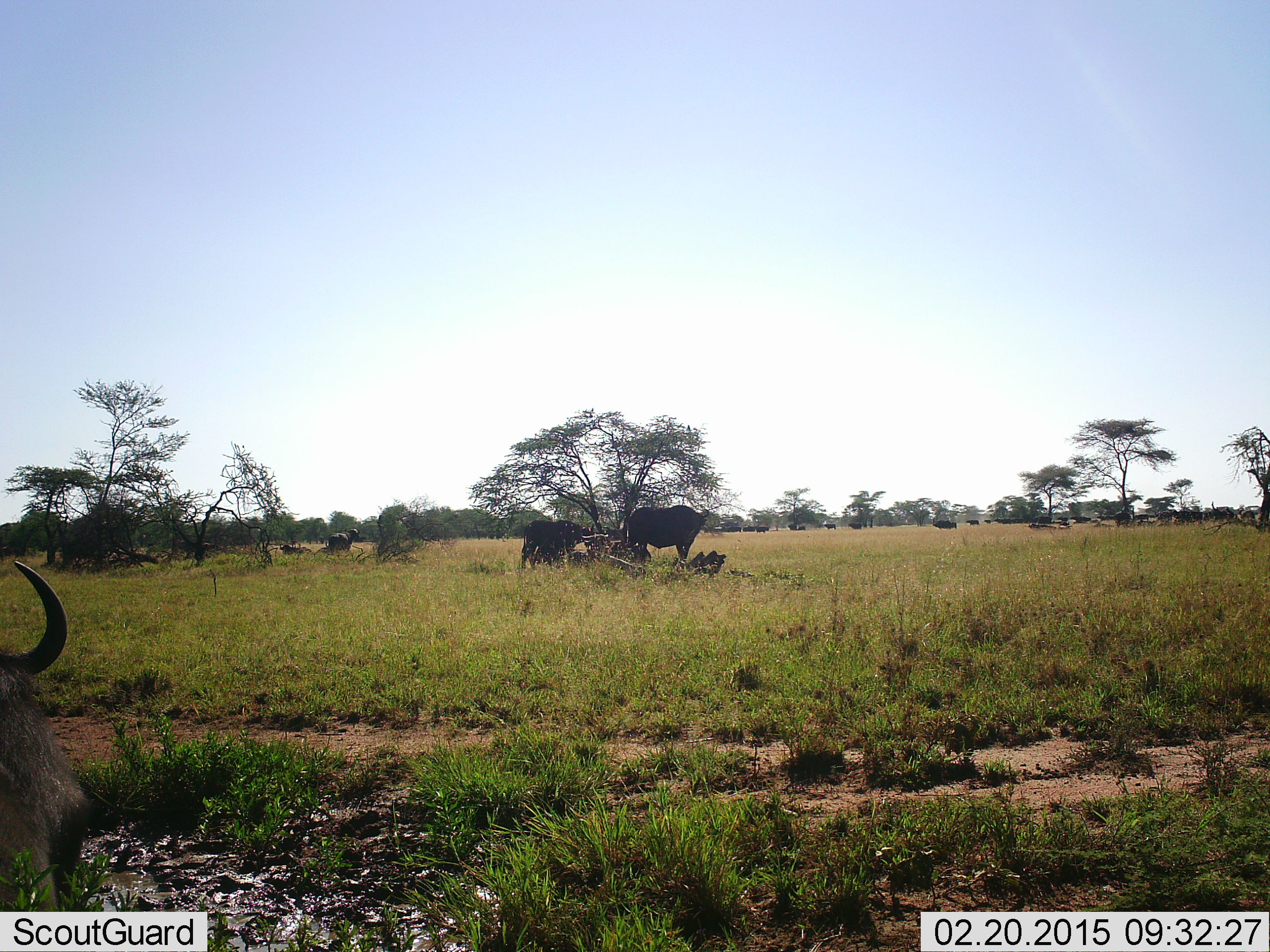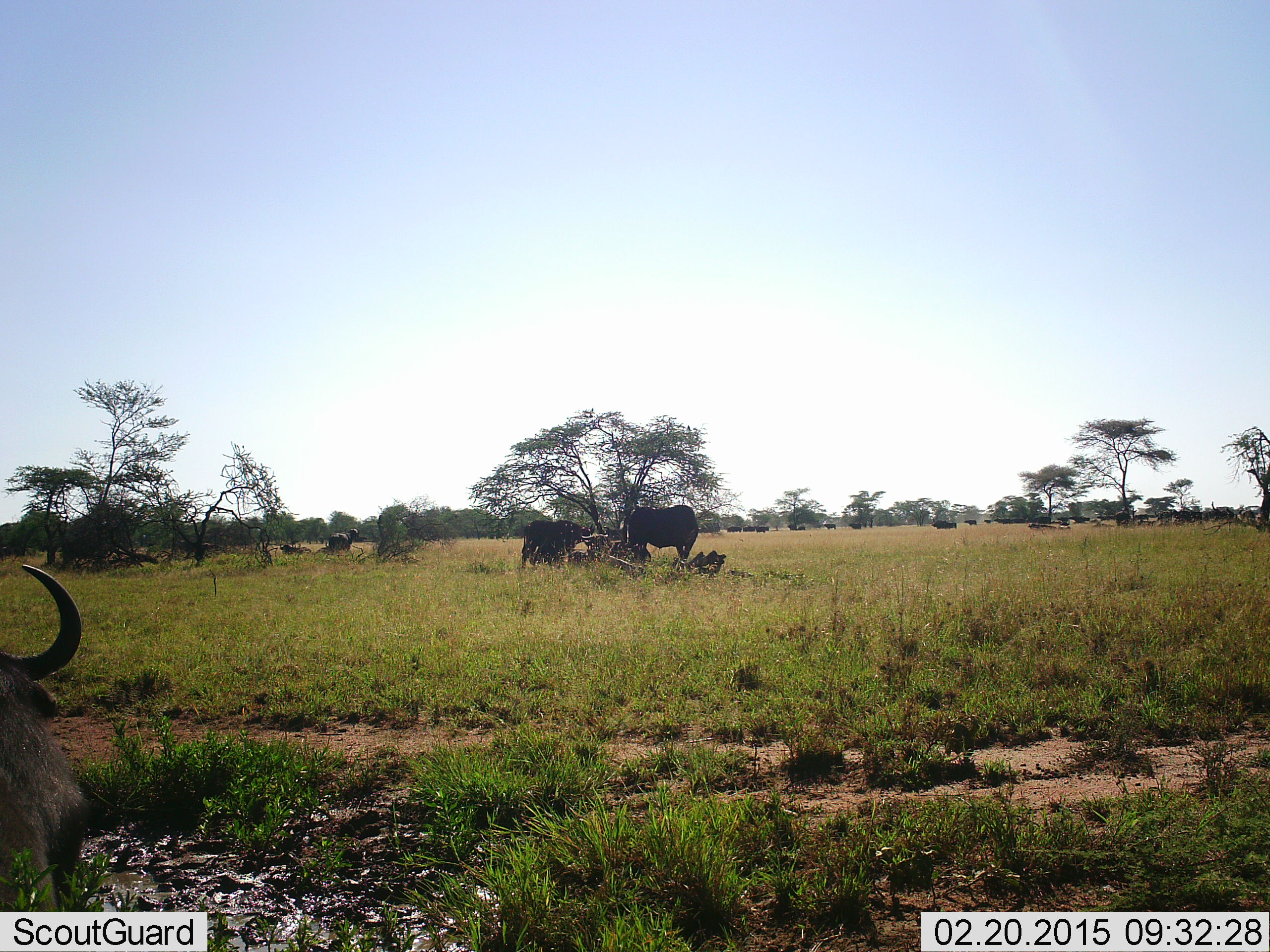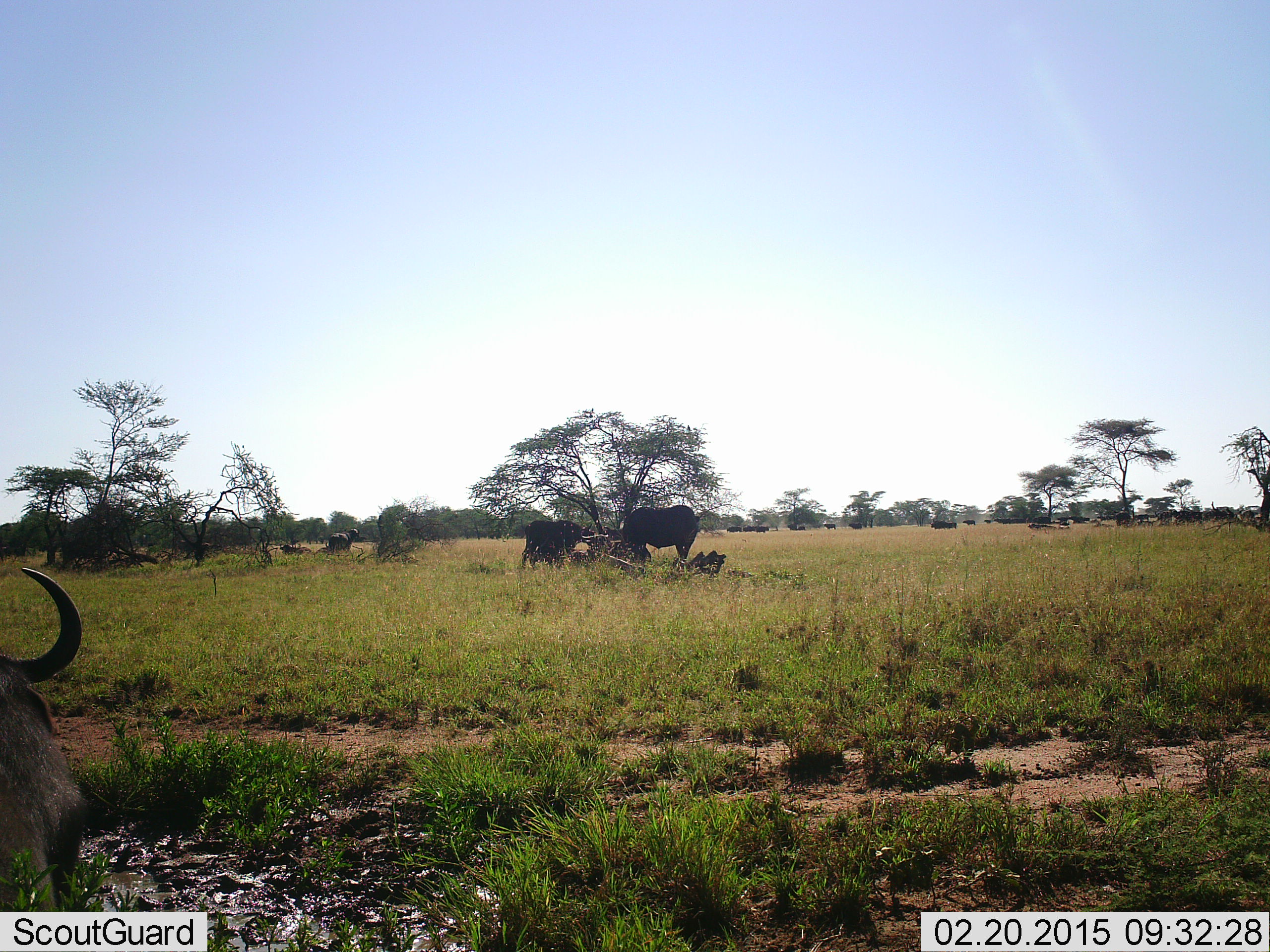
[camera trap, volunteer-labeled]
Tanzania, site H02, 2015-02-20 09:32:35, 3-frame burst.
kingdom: Animalia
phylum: Chordata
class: Mammalia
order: Artiodactyla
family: Bovidae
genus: Syncerus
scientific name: Syncerus caffer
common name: cape buffalo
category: buffalo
Buffalo (cape buffalo) (Syncerus caffer), count 11-50. Behavior (volunteer vote fractions): standing 92%, resting 69%, moving 23%, interacting 0%. Young present (vote fraction): 8%. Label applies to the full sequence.